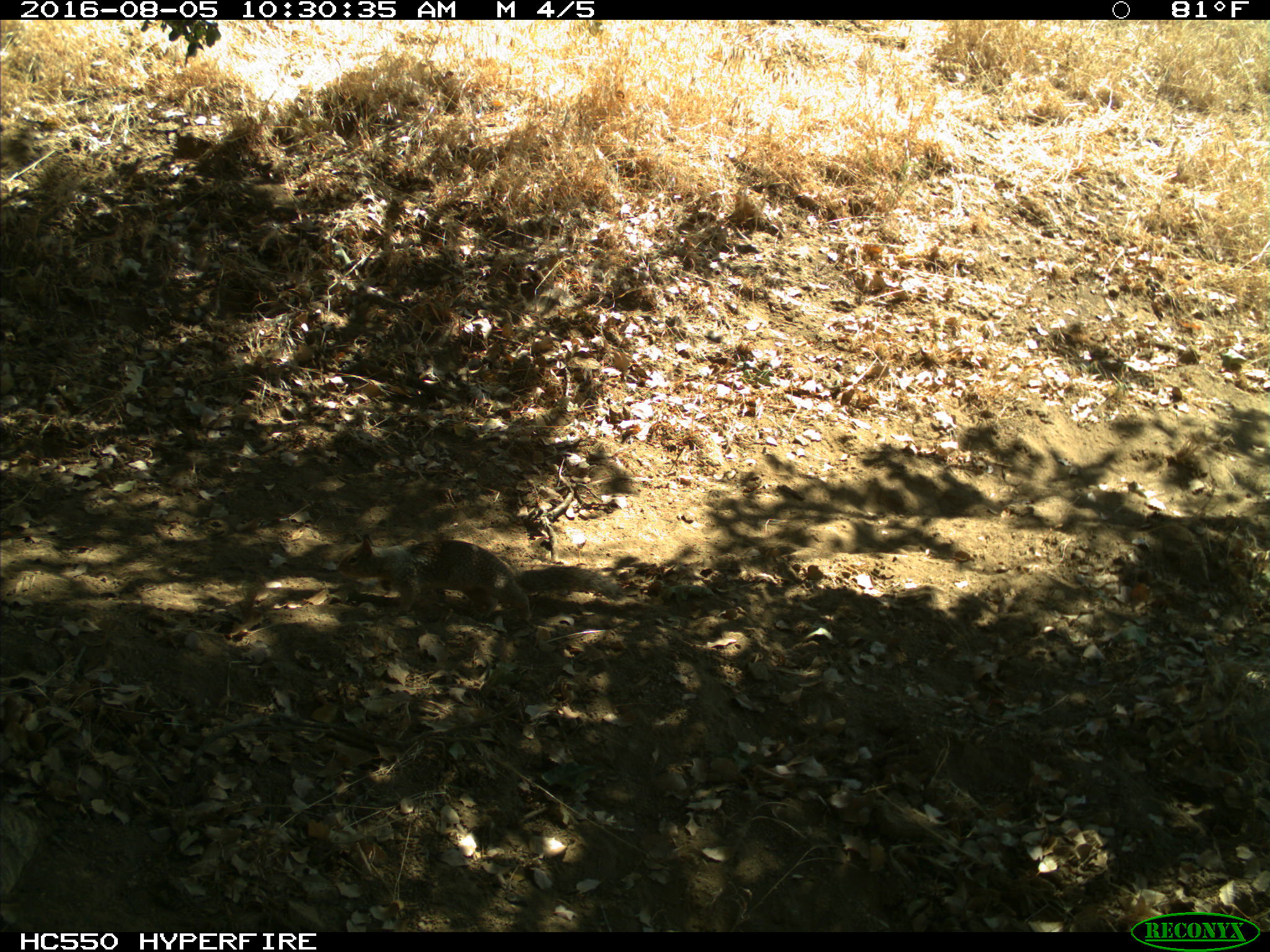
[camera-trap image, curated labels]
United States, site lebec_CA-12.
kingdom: Animalia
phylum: Chordata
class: Mammalia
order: Rodentia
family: Sciuridae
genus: Otospermophilus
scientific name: Otospermophilus beecheyi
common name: california ground squirrel